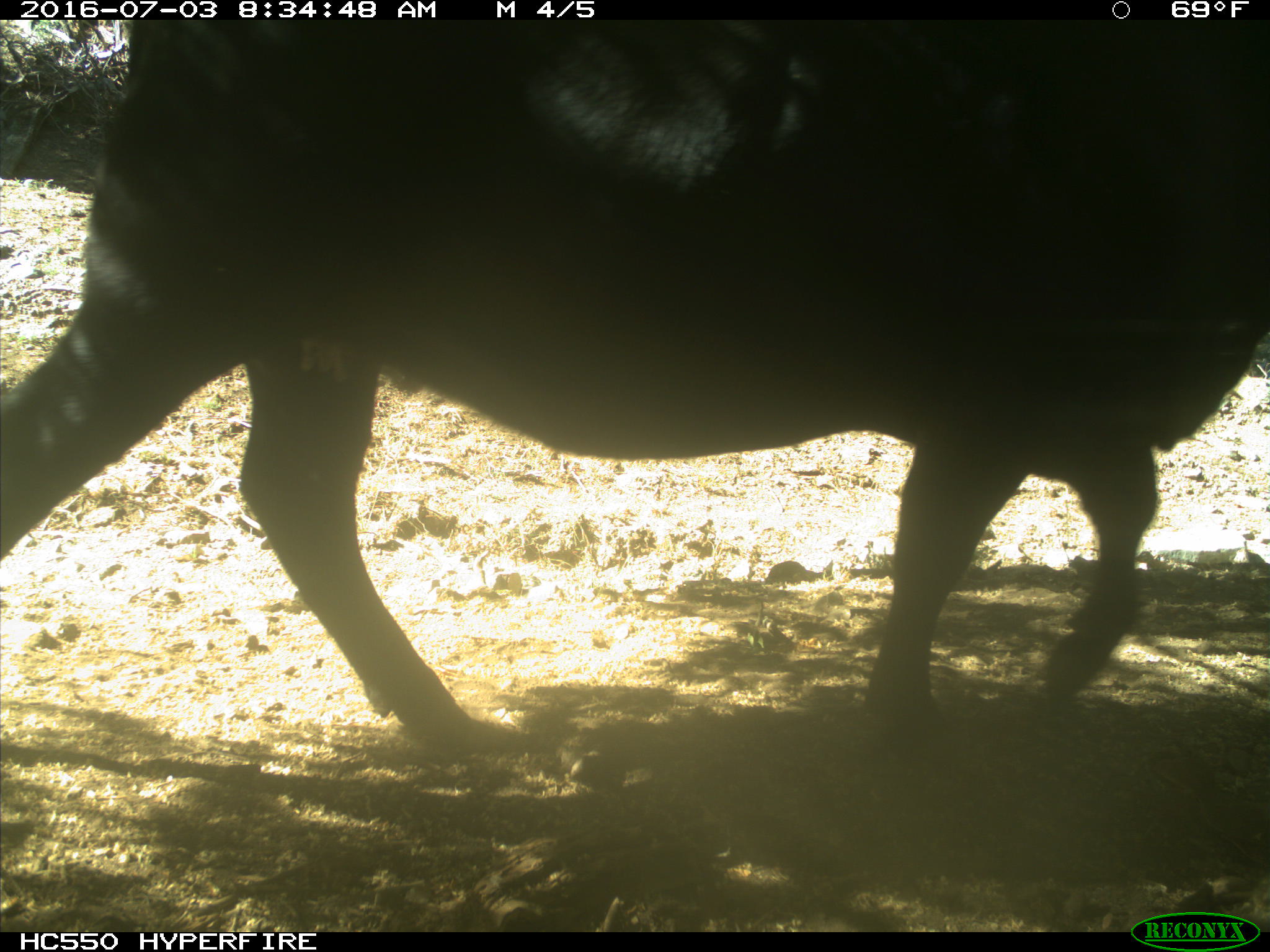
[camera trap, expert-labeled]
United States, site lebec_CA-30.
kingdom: Animalia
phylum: Chordata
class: Mammalia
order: Artiodactyla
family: Bovidae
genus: Bos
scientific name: Bos taurus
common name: domestic cow